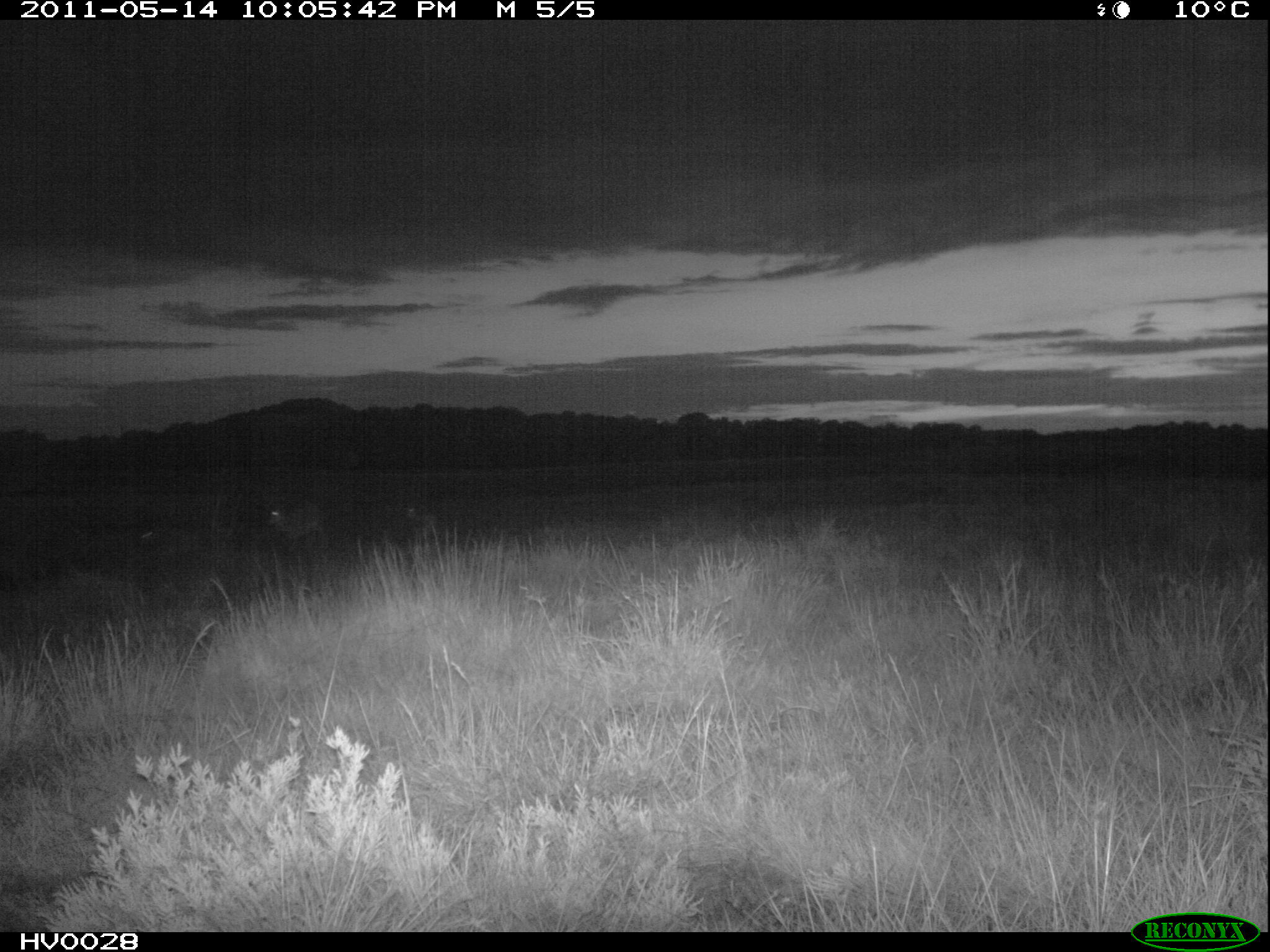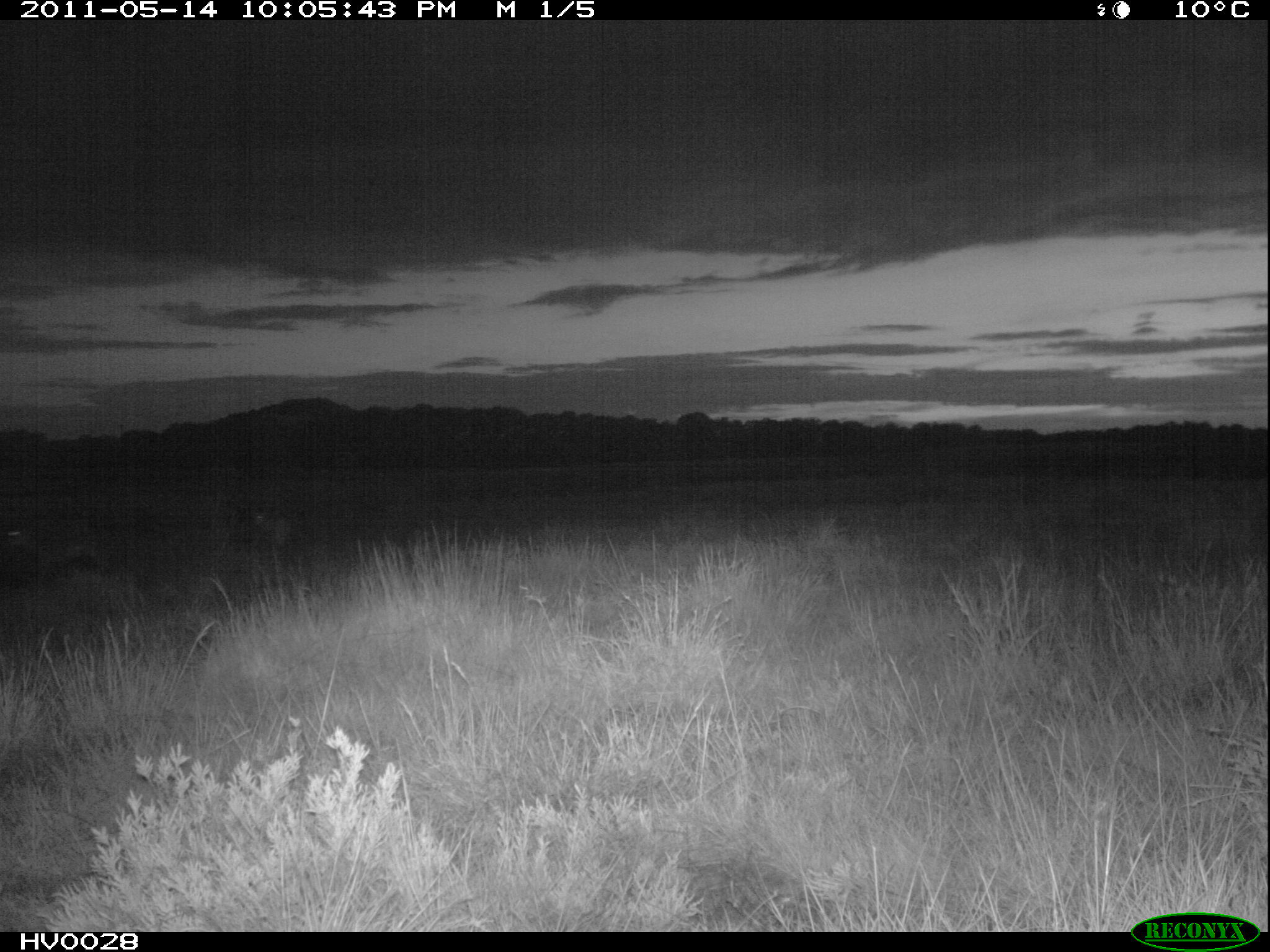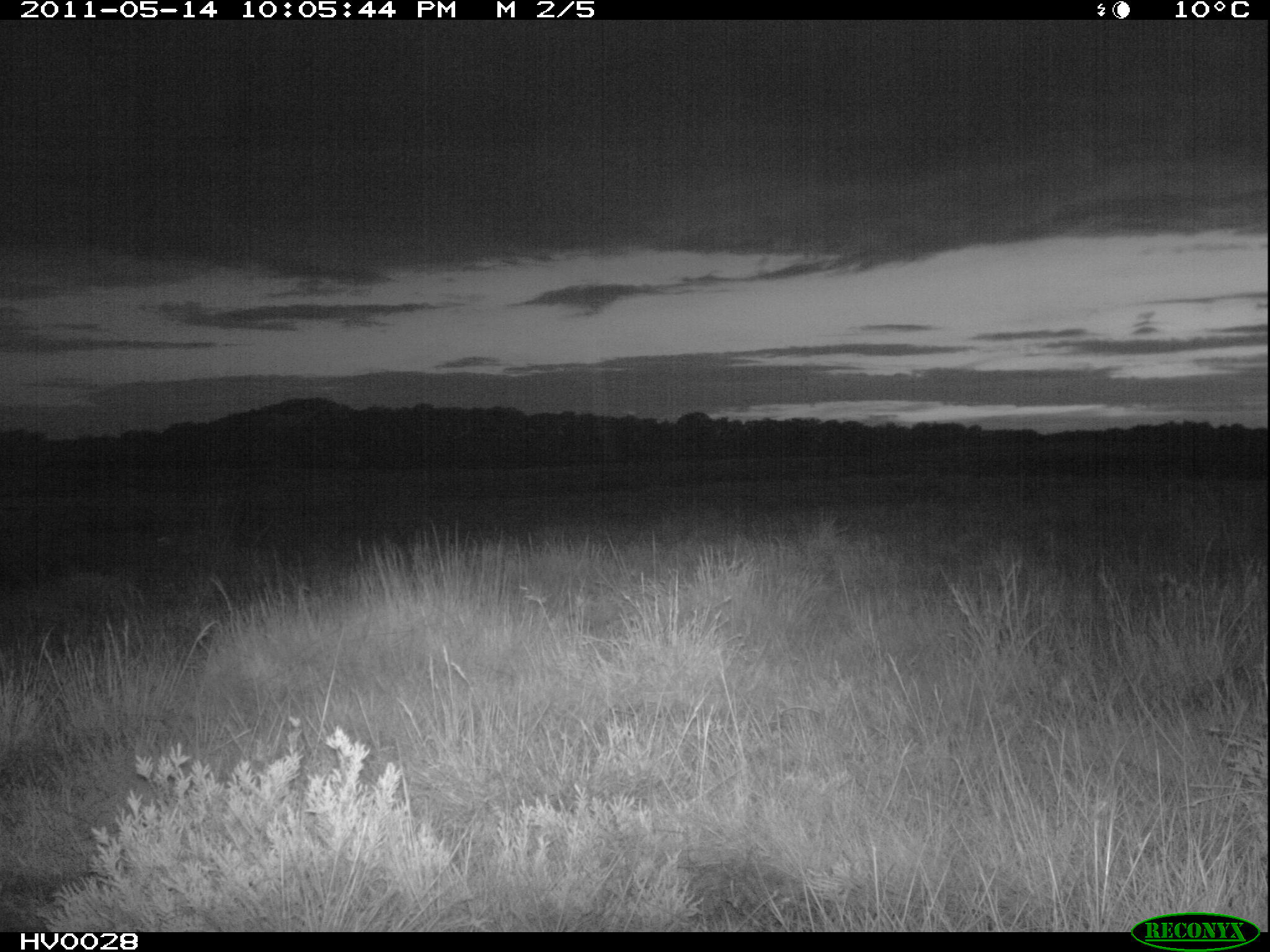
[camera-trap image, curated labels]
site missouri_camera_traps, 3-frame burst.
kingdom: Animalia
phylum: Chordata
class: Mammalia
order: Artiodactyla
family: Bovidae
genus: Ovis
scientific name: Ovis ammon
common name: mouflon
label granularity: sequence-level